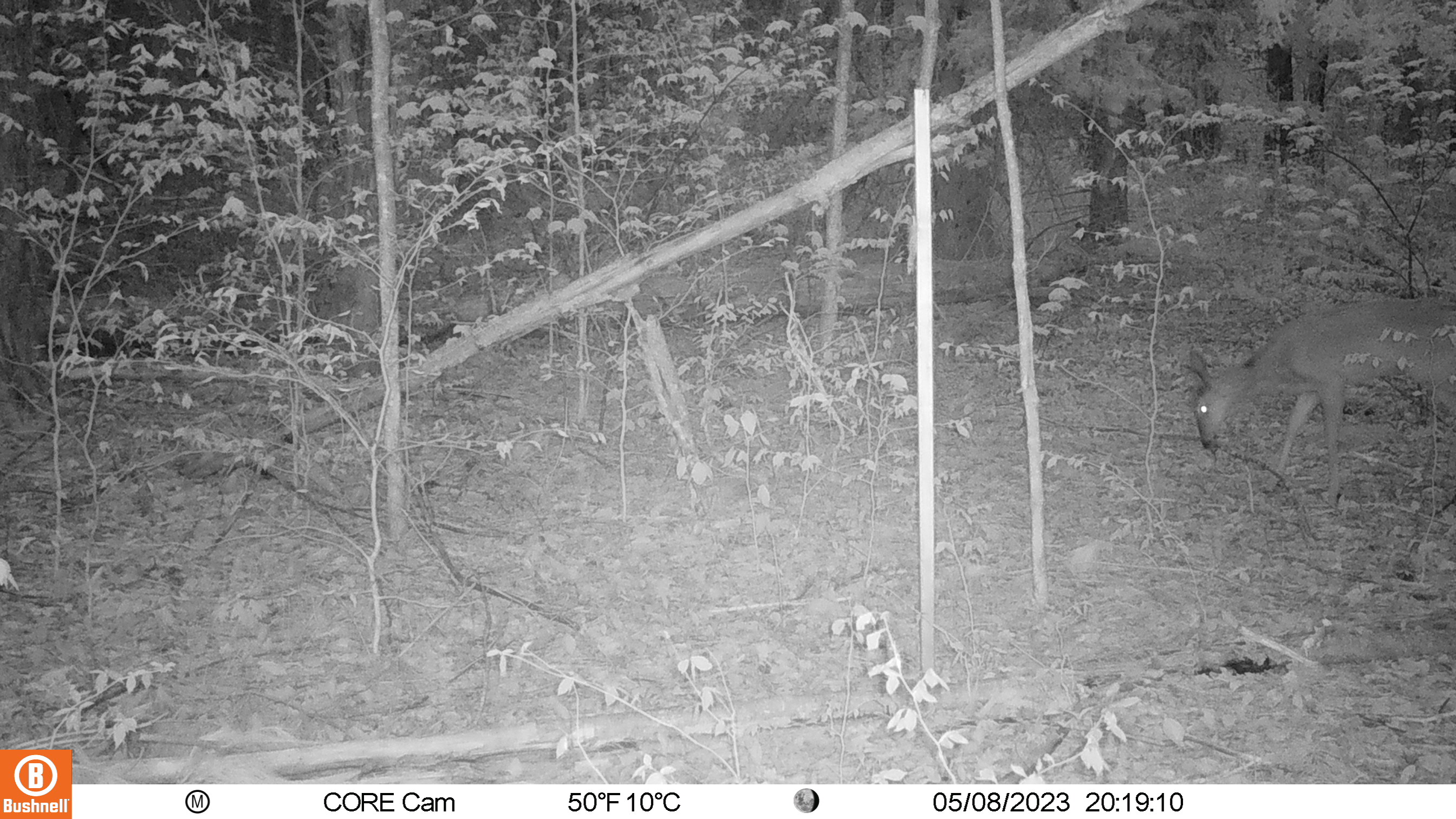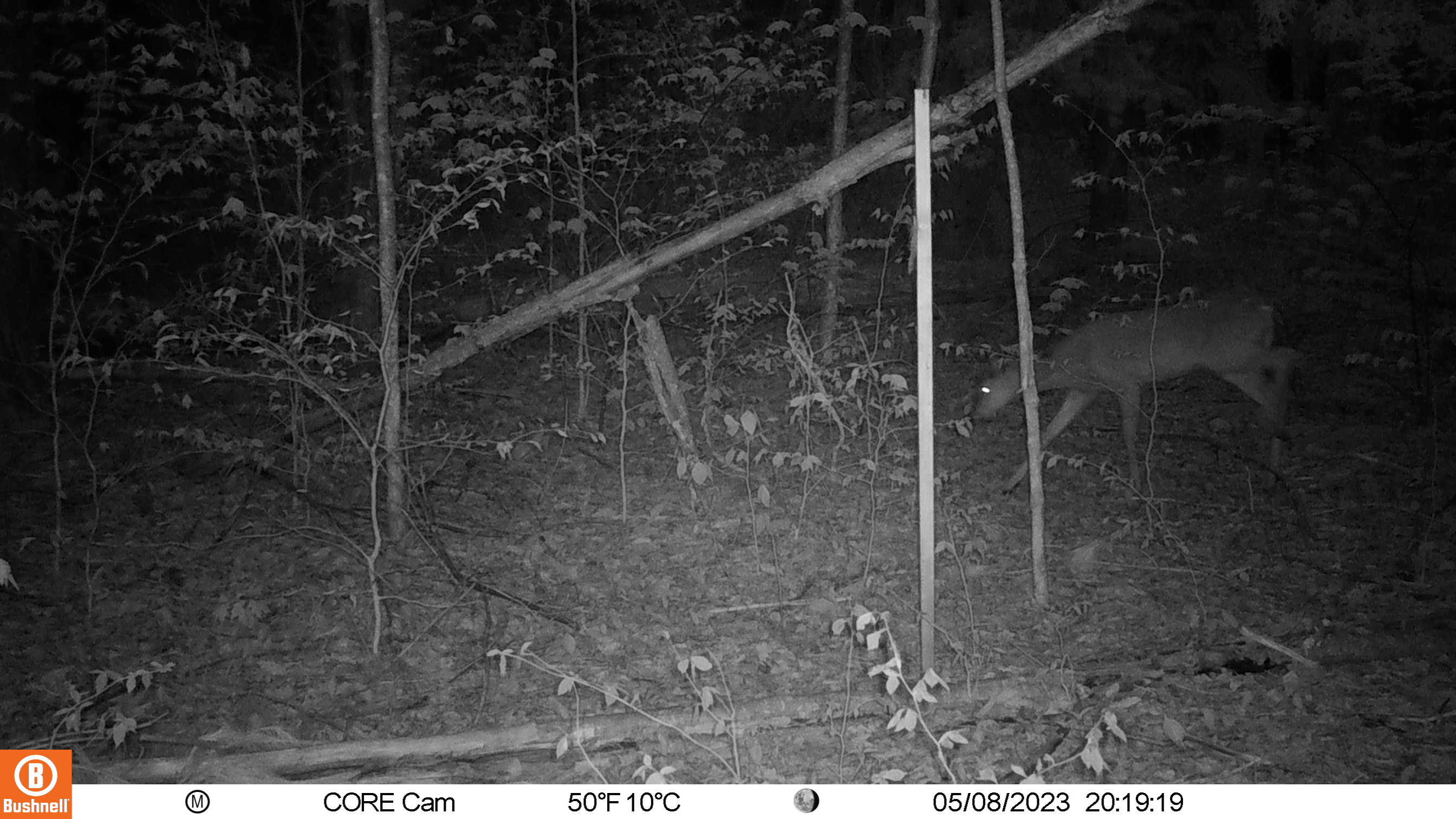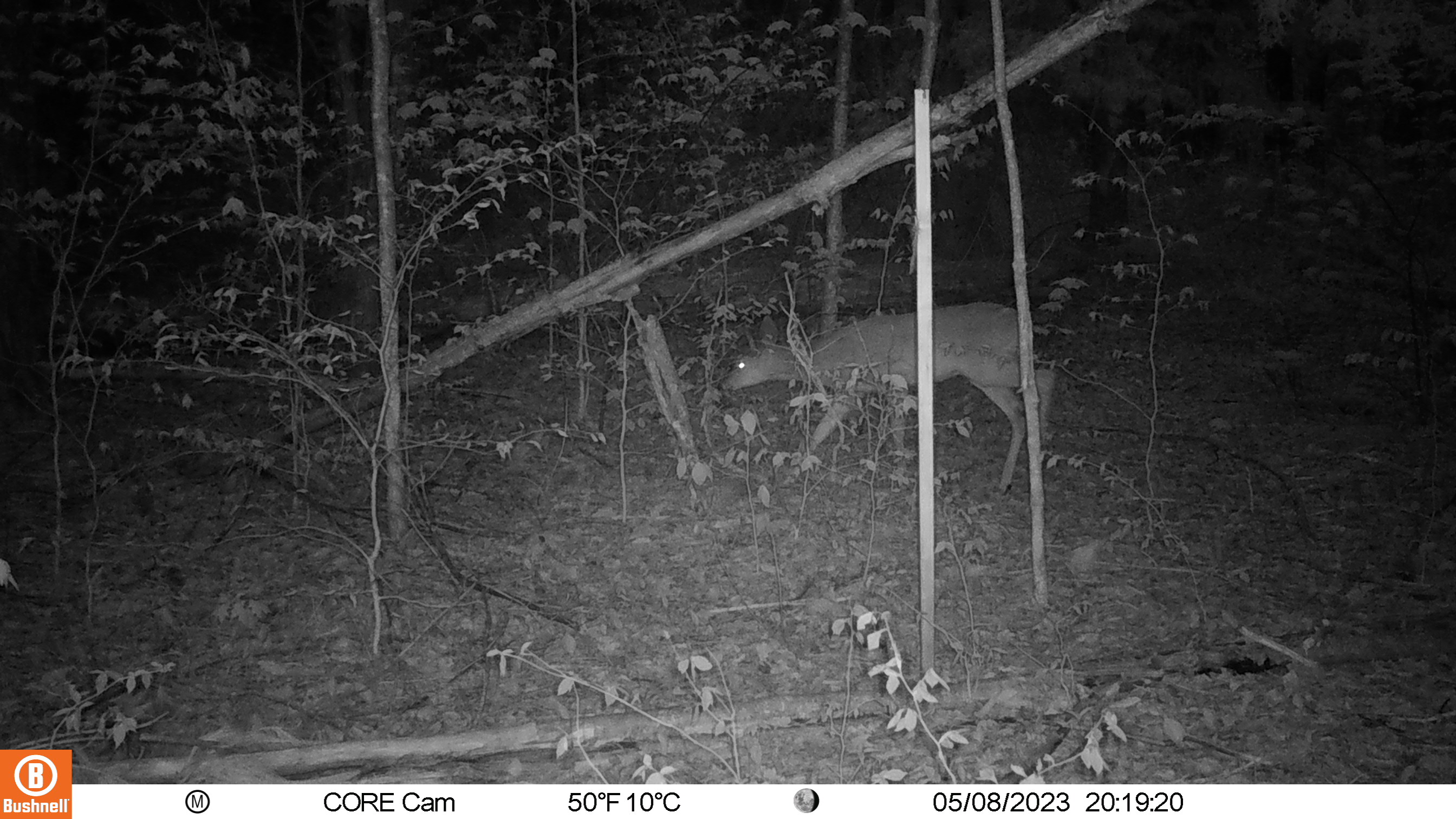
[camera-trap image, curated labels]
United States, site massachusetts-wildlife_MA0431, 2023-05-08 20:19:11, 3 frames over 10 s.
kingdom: Animalia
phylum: Chordata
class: Mammalia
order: Artiodactyla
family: Cervidae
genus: Odocoileus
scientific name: Odocoileus virginianus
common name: white-tailed deer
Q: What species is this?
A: White-tailed deer (Odocoileus virginianus).